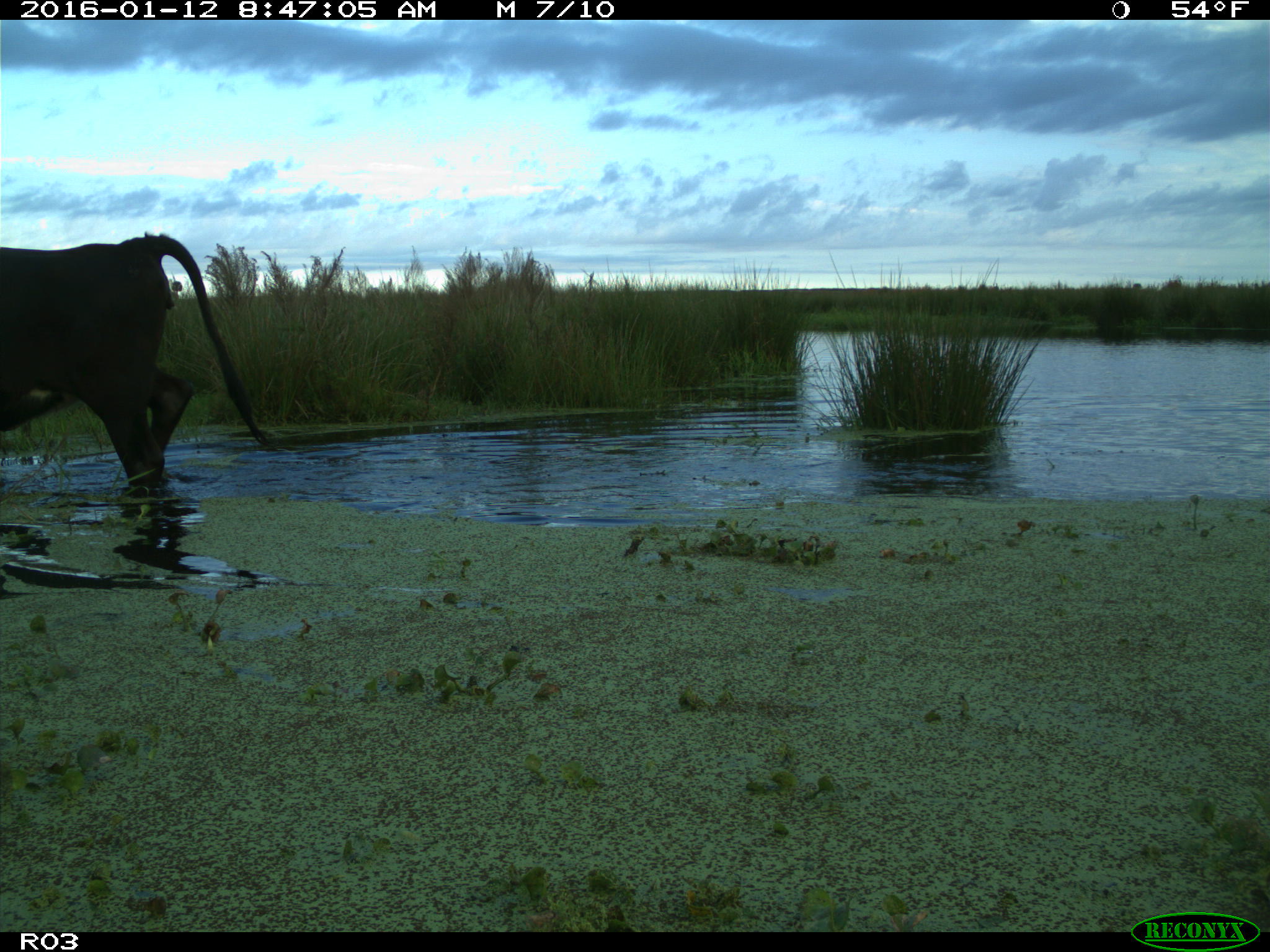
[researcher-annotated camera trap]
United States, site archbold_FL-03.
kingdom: Animalia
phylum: Chordata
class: Mammalia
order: Artiodactyla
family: Bovidae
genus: Bos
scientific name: Bos taurus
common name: domestic cow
Bos taurus (domestic cow).